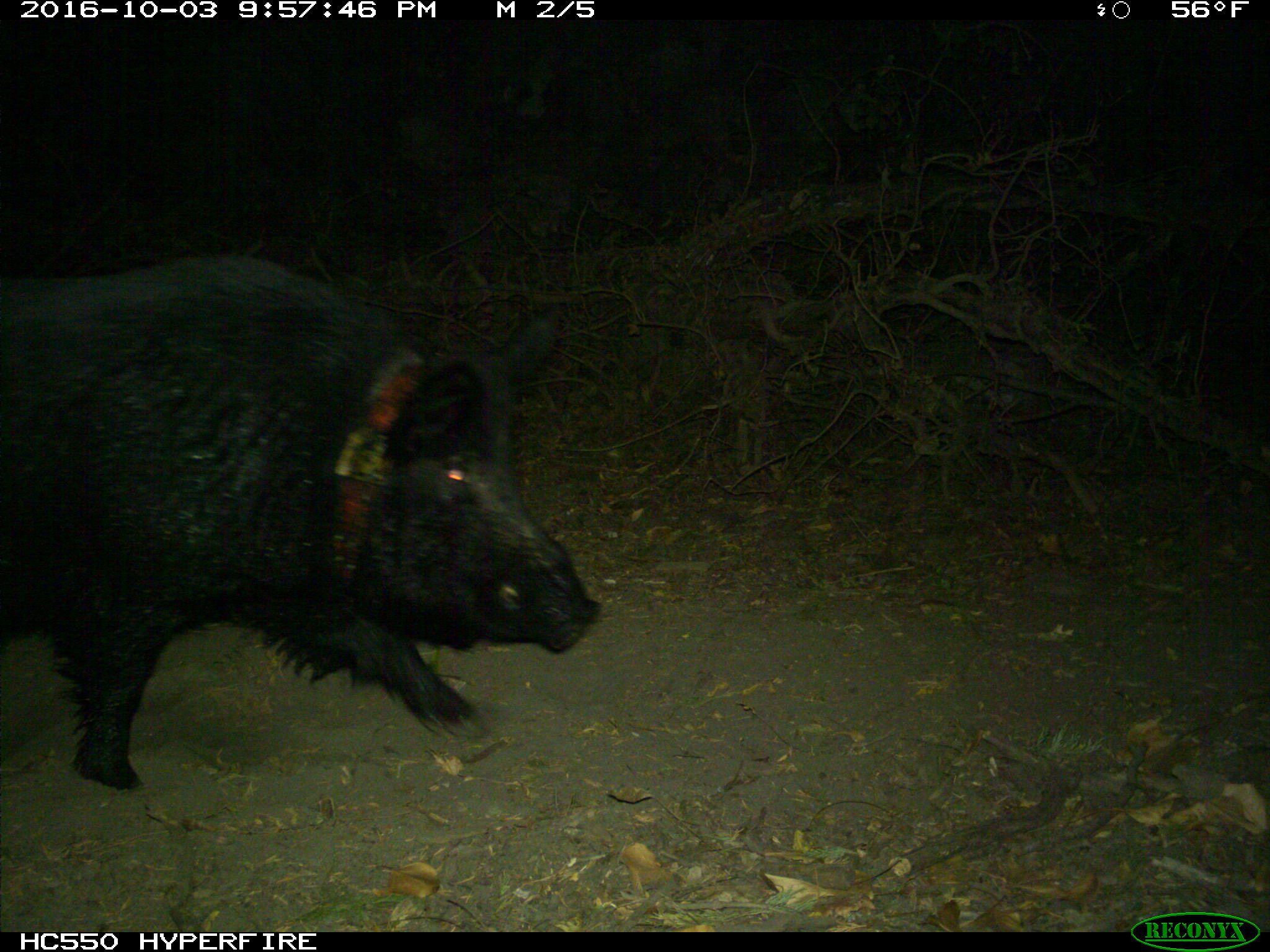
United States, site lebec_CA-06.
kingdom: Animalia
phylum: Chordata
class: Mammalia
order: Artiodactyla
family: Suidae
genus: Sus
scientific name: Sus scrofa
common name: wild boar